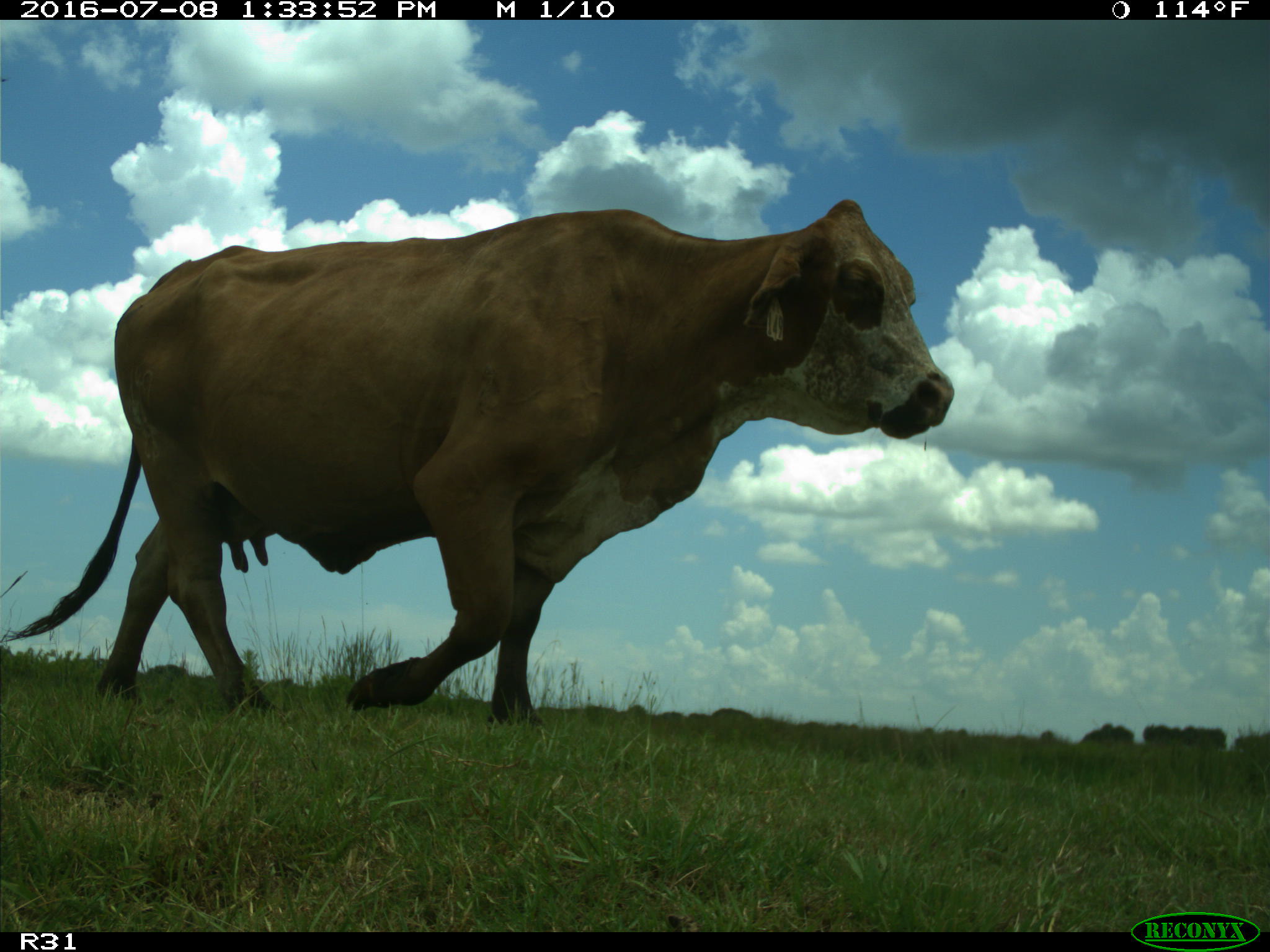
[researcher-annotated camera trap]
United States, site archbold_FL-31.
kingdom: Animalia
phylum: Chordata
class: Mammalia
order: Artiodactyla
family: Bovidae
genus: Bos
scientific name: Bos taurus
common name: domestic cow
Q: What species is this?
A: Bos taurus (domestic cow).